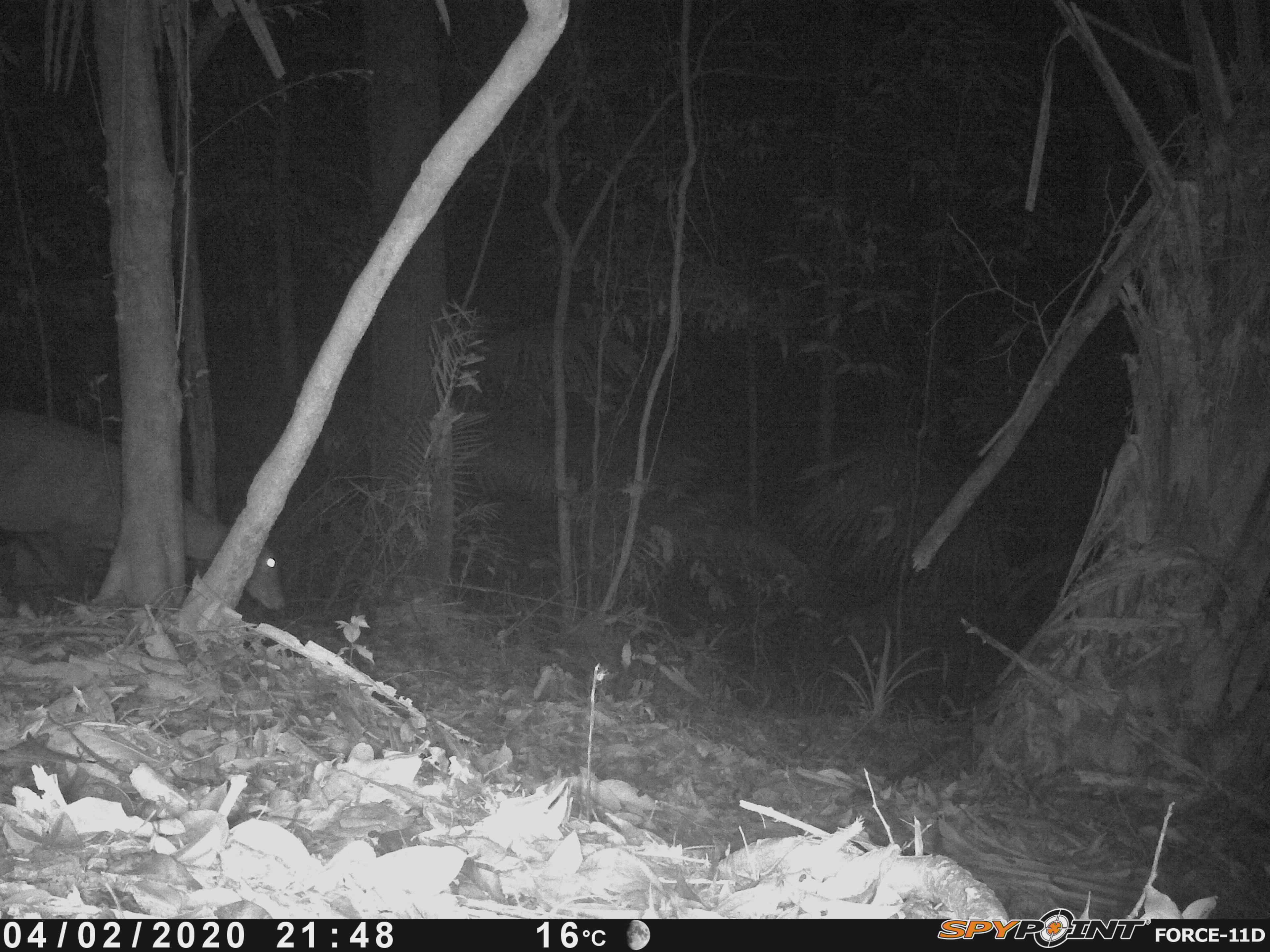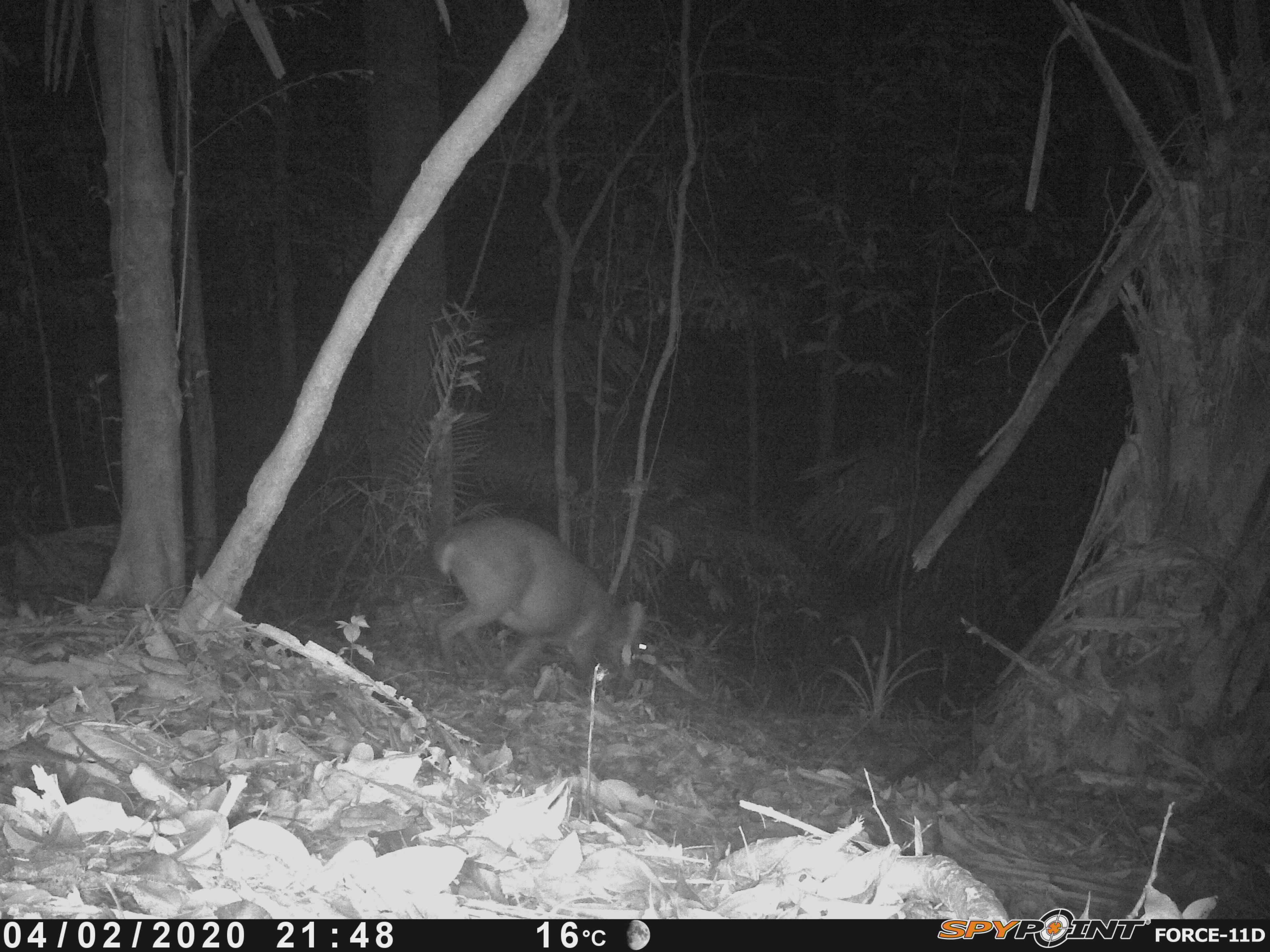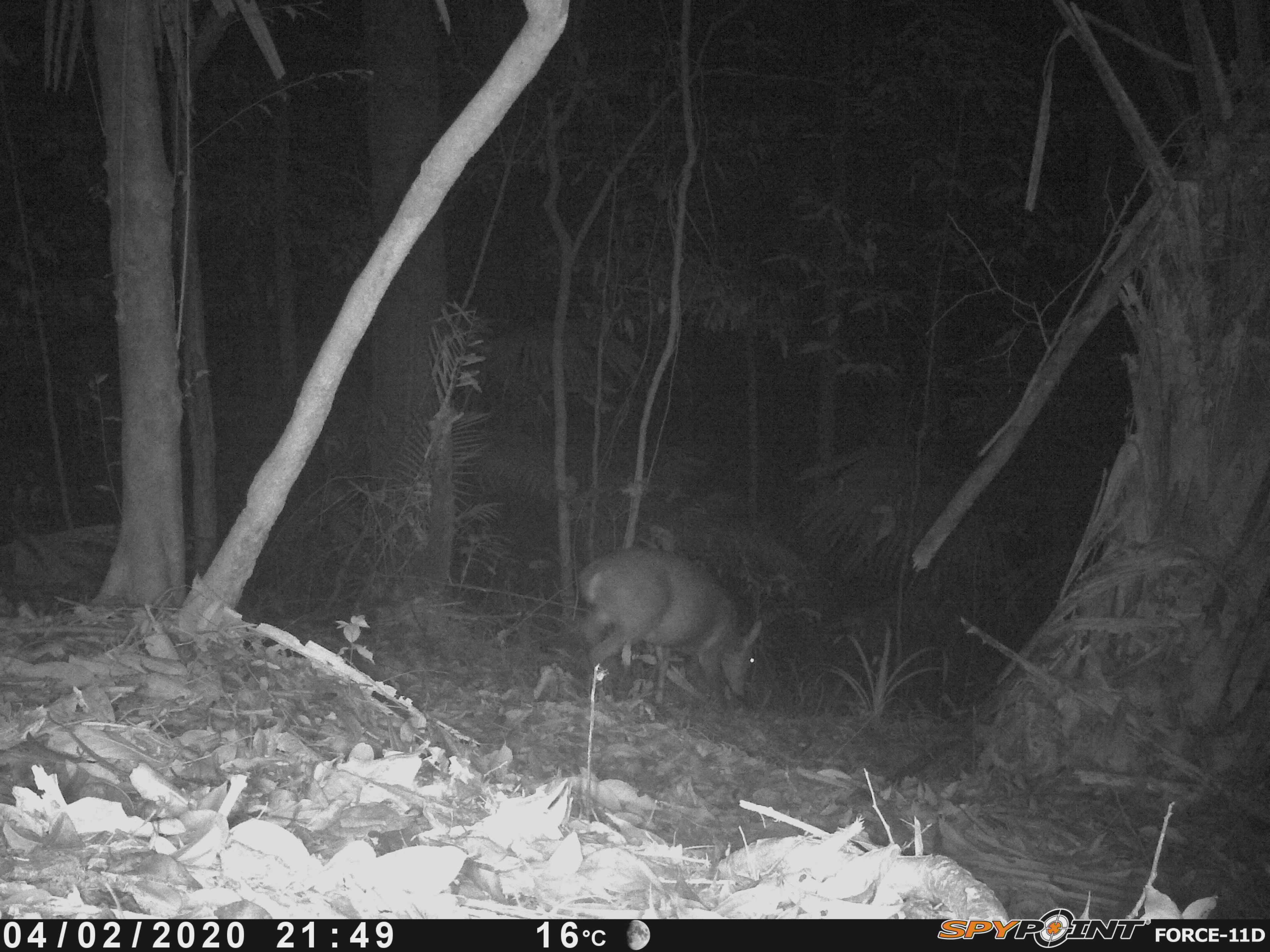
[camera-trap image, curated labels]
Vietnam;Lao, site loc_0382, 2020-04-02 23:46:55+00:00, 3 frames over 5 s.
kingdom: Animalia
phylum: Chordata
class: Mammalia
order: Artiodactyla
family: Cervidae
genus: Muntiacus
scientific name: Muntiacus vuquangensis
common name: large-antlered muntjac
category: large antlered muntjac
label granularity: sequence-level